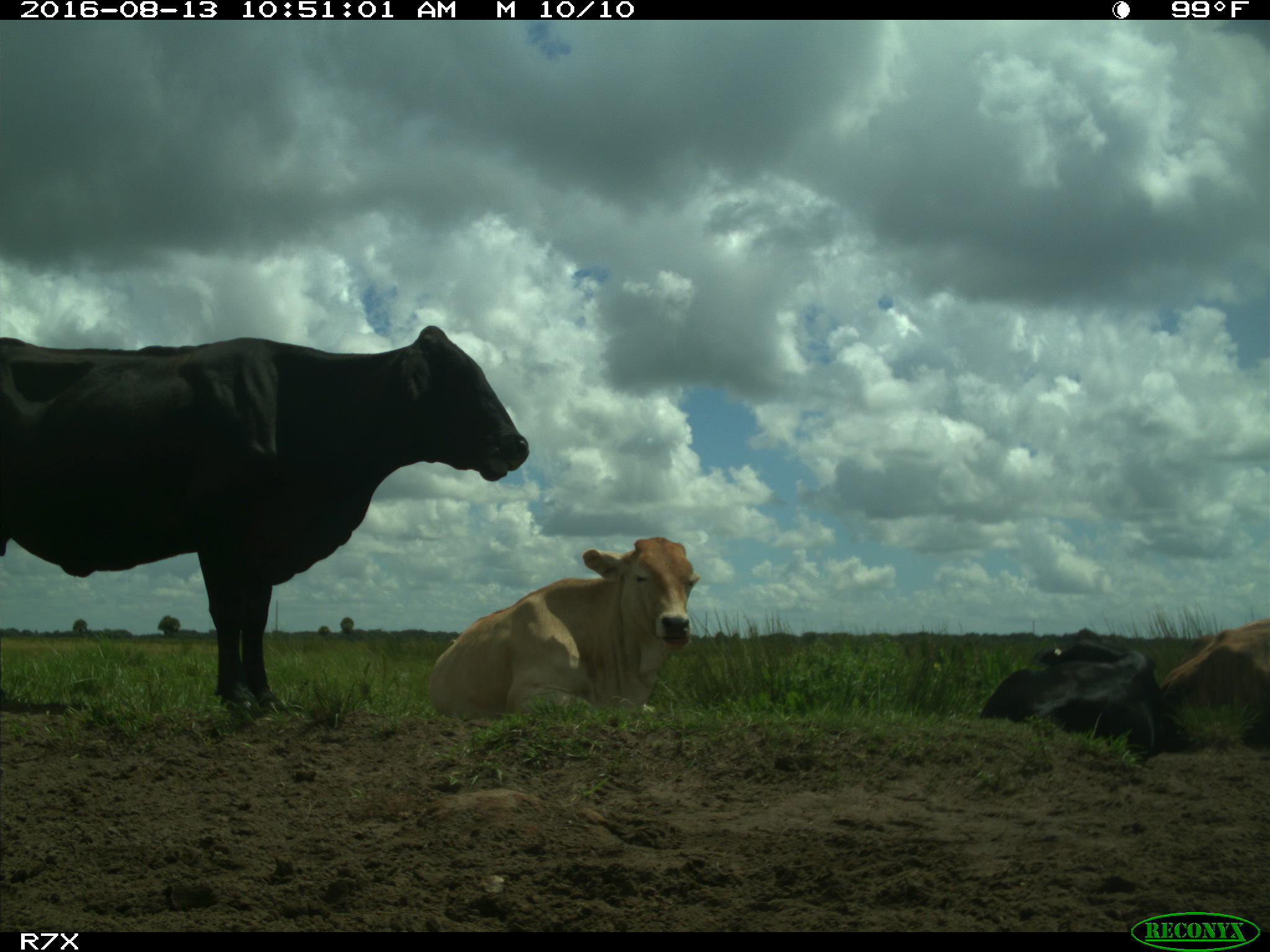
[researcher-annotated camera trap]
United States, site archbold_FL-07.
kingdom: Animalia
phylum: Chordata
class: Mammalia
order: Artiodactyla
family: Bovidae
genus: Bos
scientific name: Bos taurus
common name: domestic cow